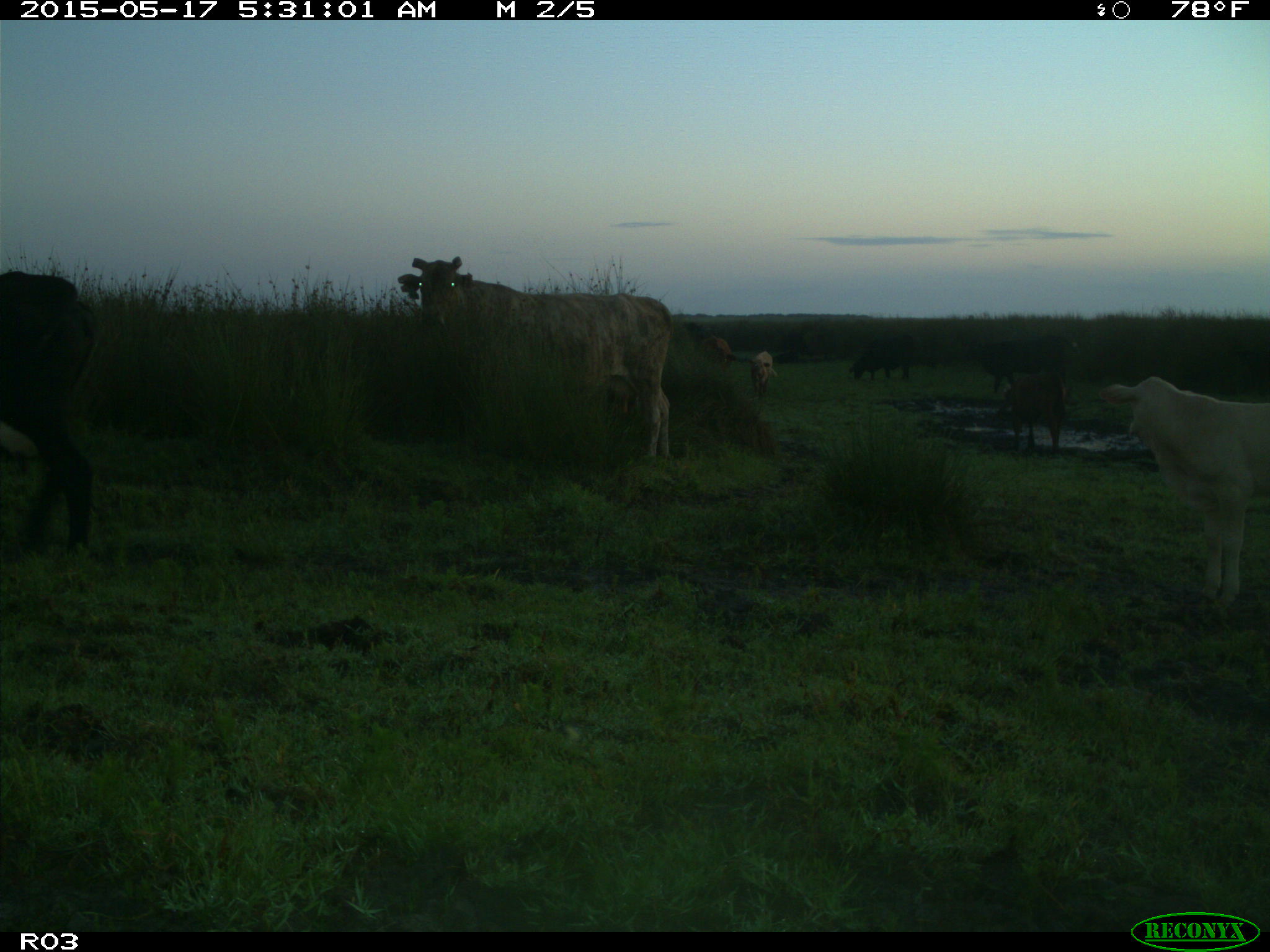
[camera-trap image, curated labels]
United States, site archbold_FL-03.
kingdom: Animalia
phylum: Chordata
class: Mammalia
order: Artiodactyla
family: Suidae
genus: Sus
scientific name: Sus scrofa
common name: wild boar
Sus scrofa (wild boar).